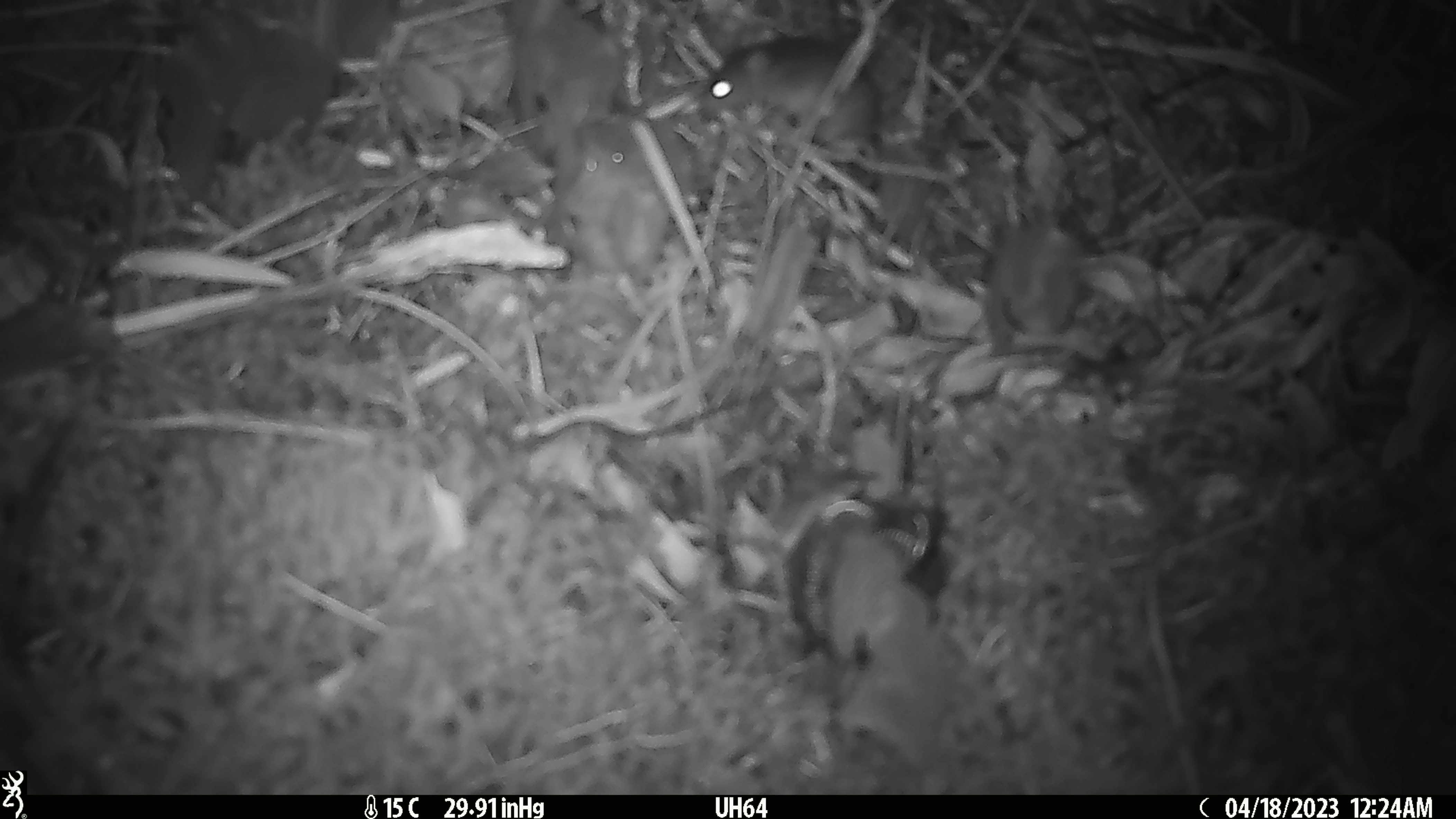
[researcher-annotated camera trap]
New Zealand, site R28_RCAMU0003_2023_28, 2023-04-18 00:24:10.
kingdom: Animalia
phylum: Chordata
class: Mammalia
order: Rodentia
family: Muridae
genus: Mus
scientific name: Mus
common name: mouse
Mouse (Mus).